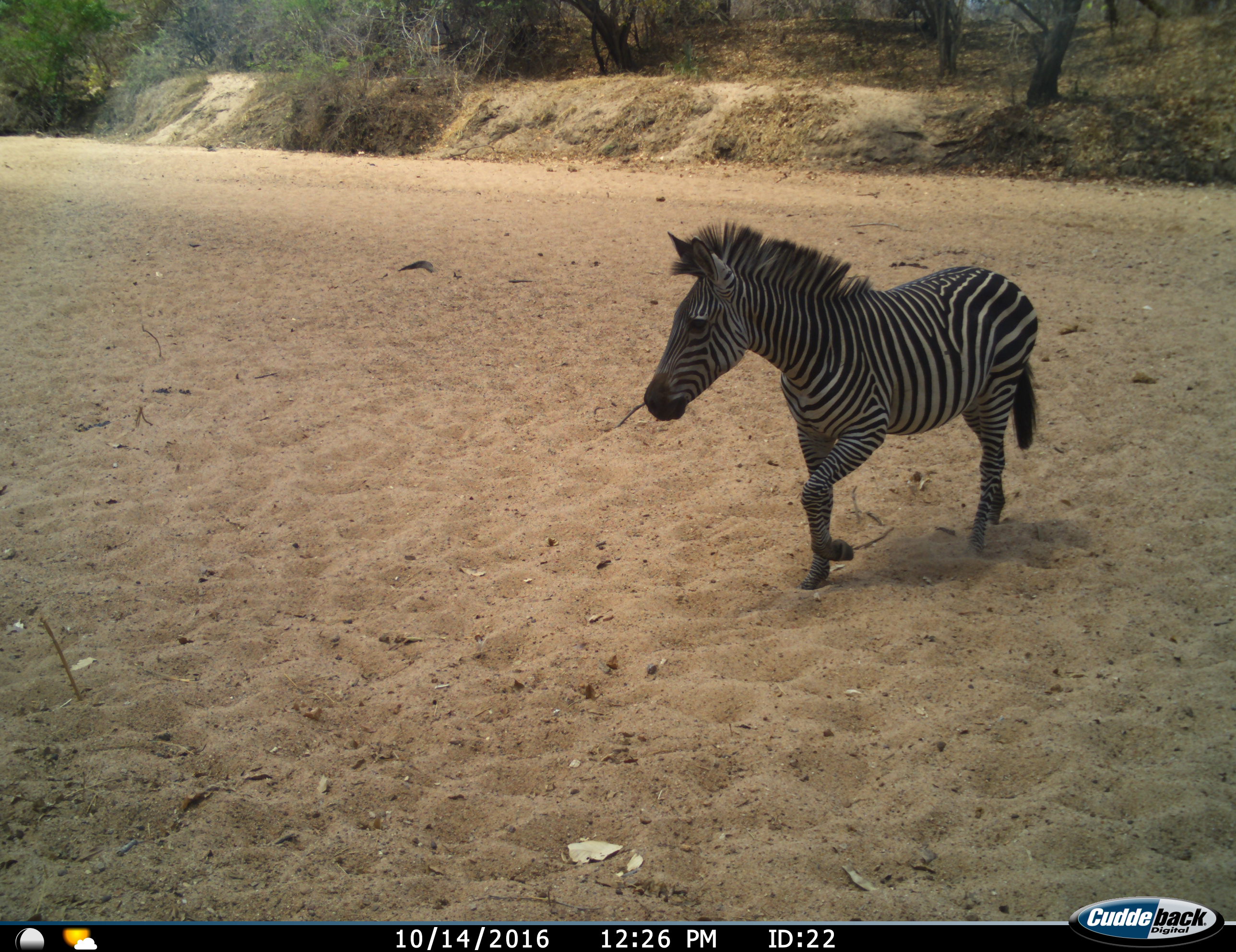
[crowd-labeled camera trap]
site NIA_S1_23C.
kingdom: Animalia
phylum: Chordata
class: Mammalia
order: Perissodactyla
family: Equidae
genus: Equus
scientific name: Equus quagga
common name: plains zebra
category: zebraplains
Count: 1.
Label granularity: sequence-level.